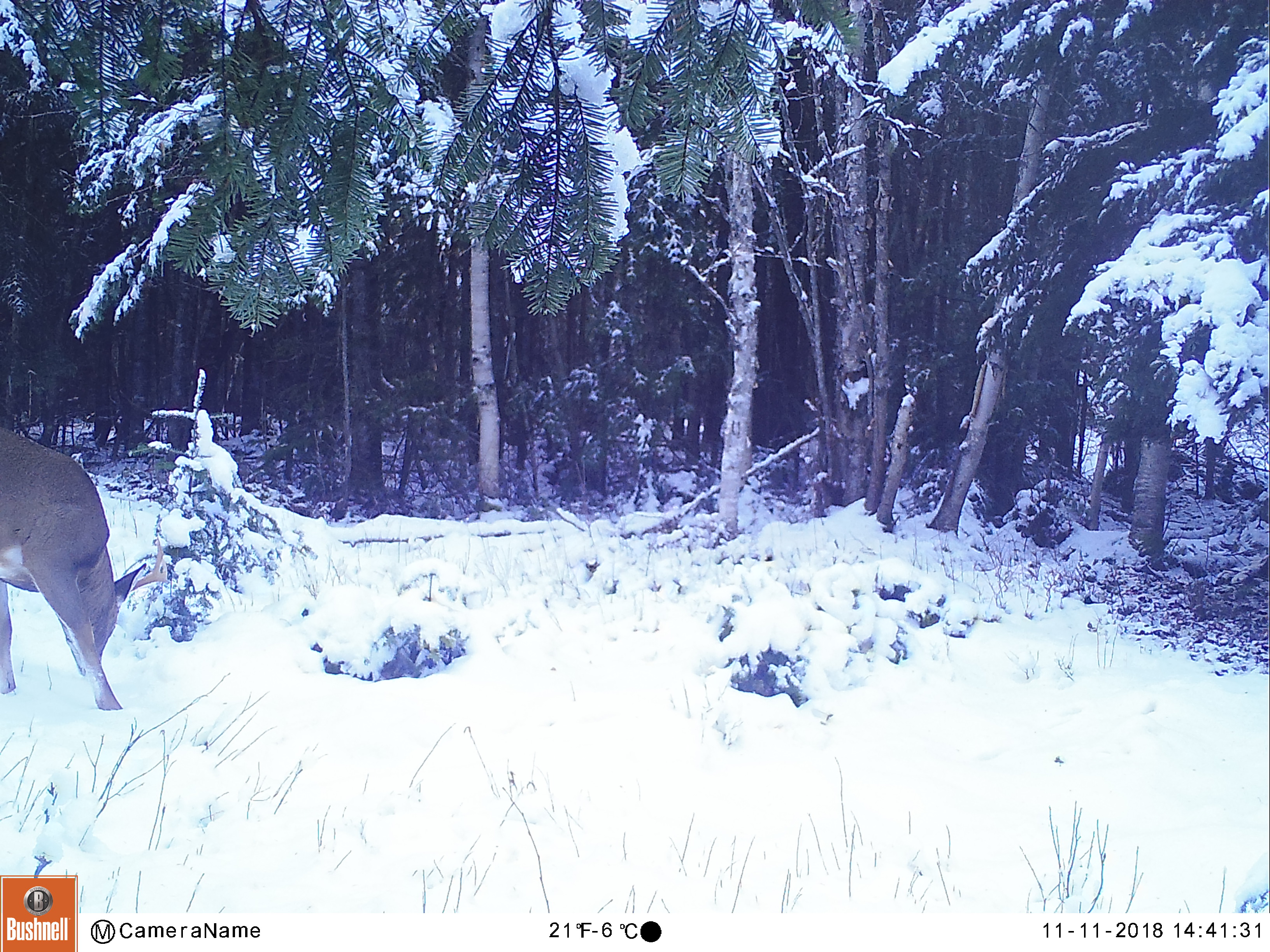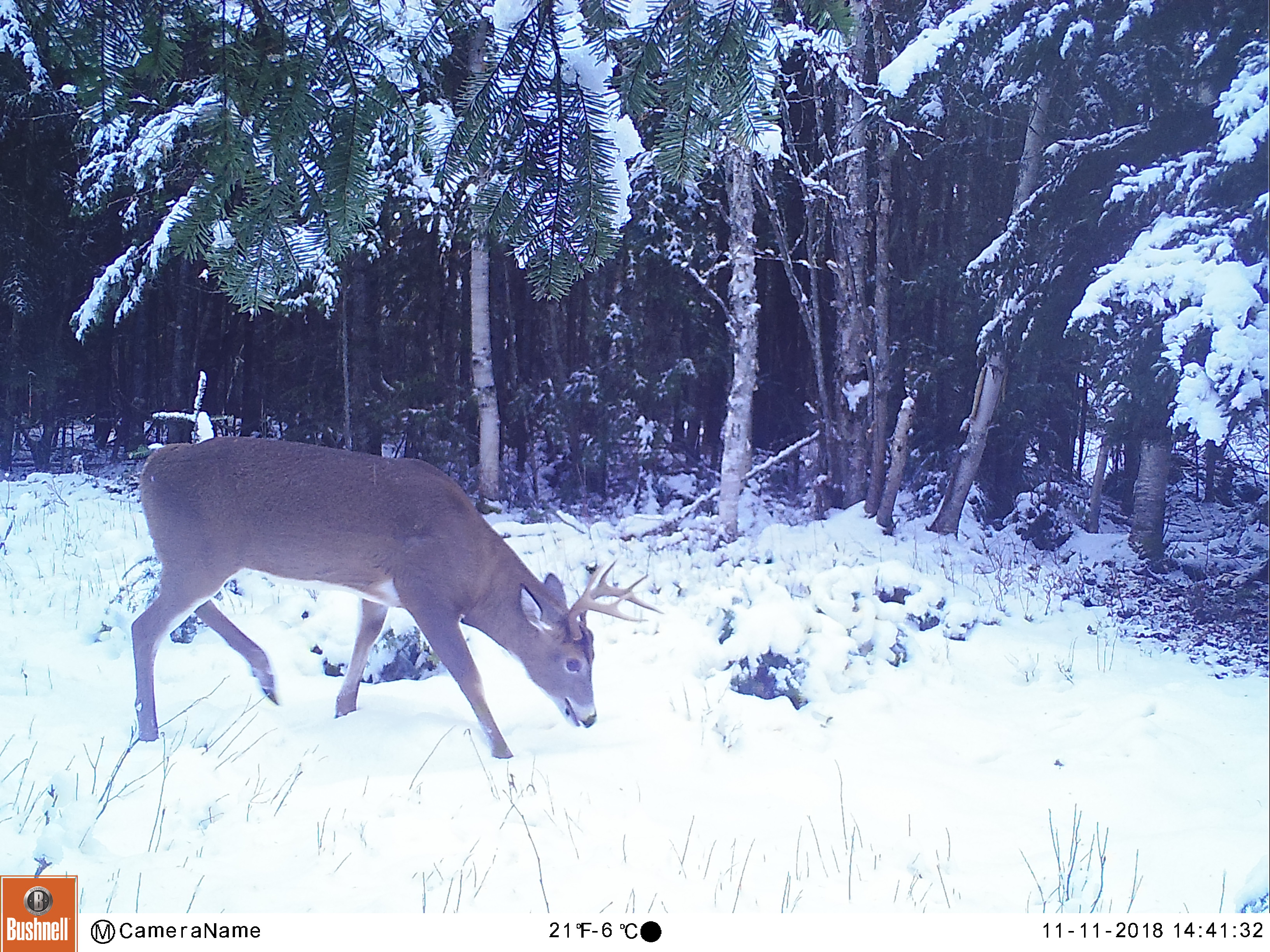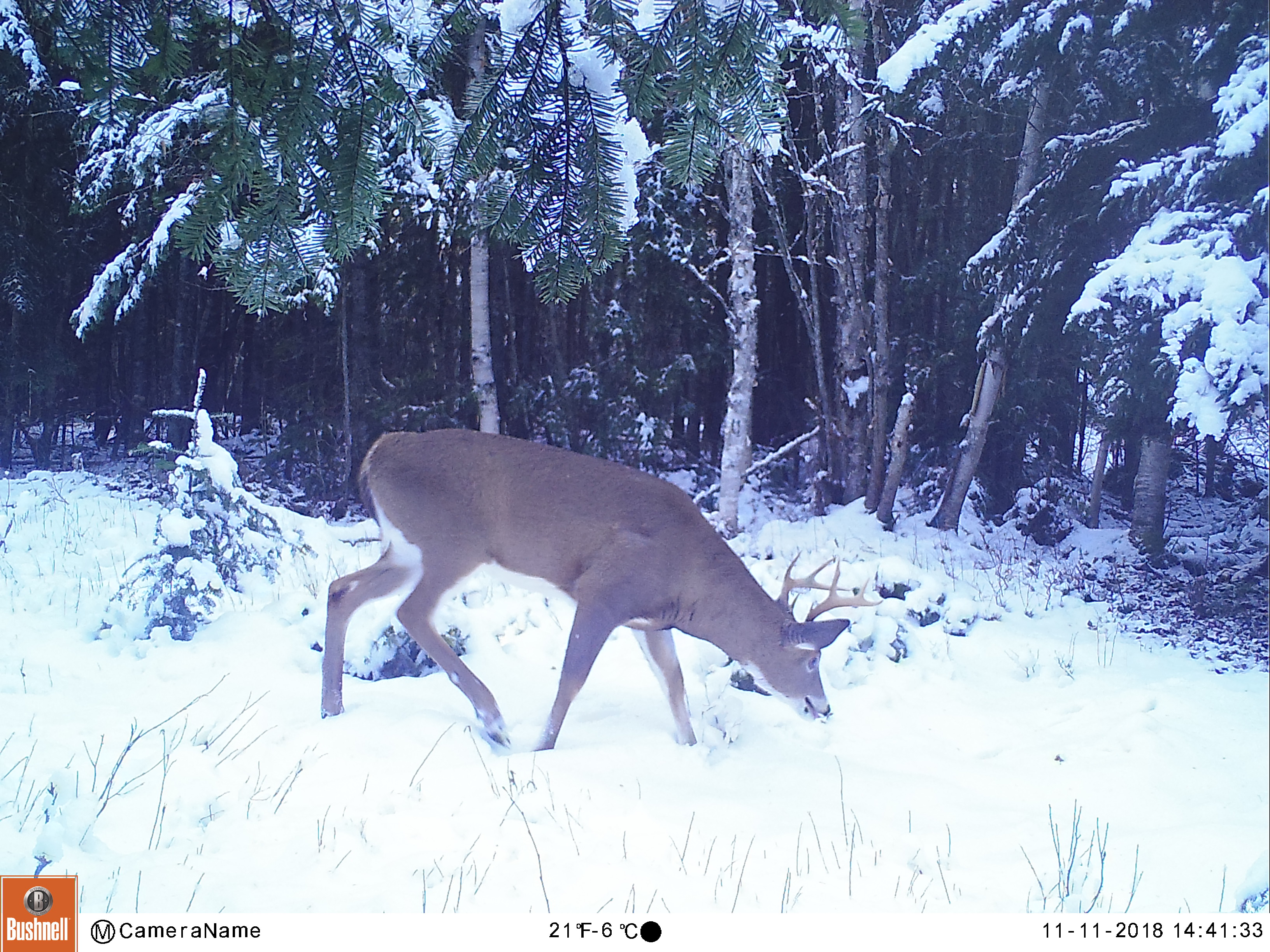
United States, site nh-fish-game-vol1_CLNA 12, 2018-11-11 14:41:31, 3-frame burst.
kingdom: Animalia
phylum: Chordata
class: Mammalia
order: Artiodactyla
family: Cervidae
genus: Odocoileus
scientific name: Odocoileus virginianus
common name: white-tailed deer